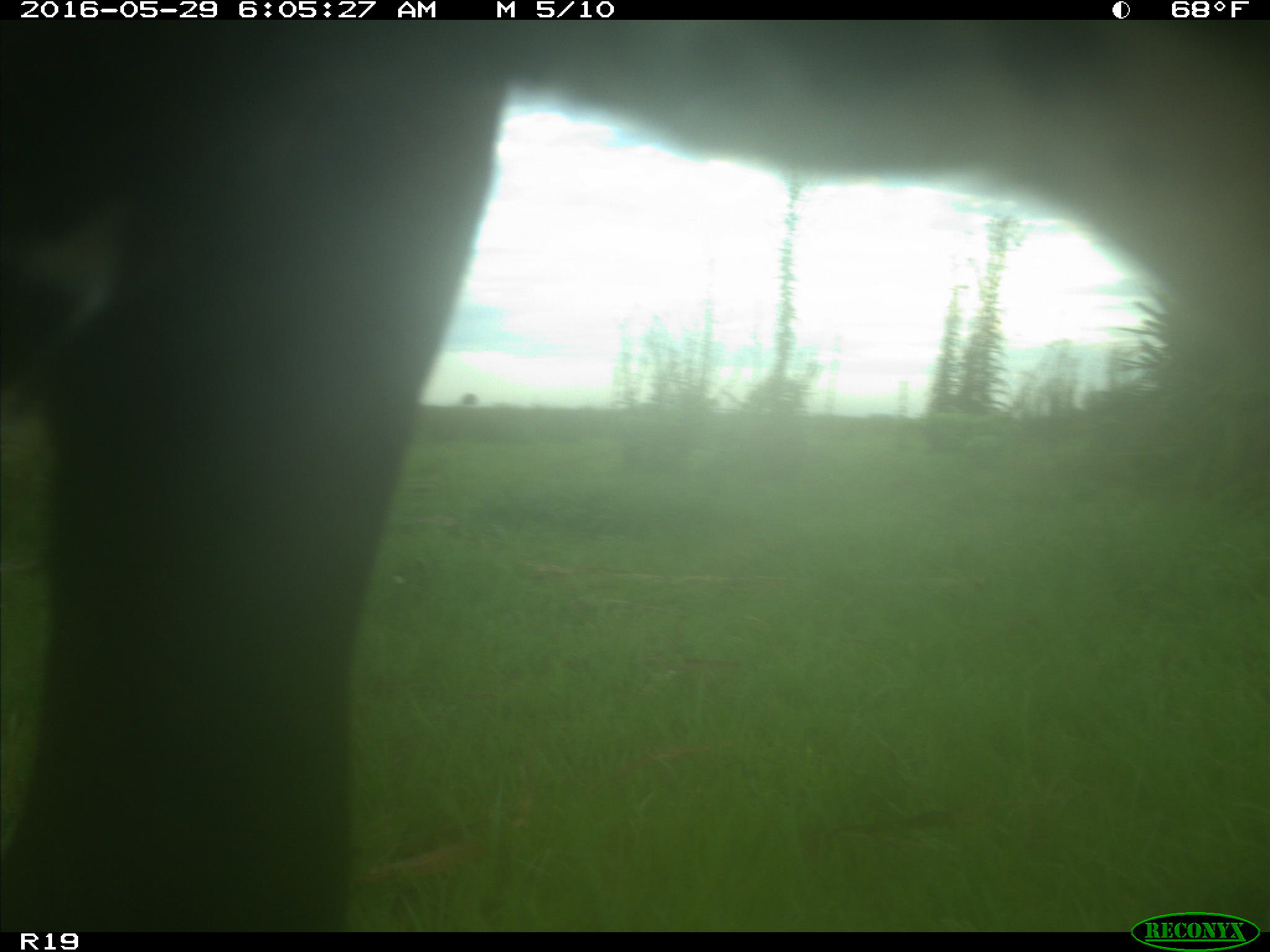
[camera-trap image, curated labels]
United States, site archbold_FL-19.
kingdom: Animalia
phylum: Chordata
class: Mammalia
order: Artiodactyla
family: Bovidae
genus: Bos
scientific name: Bos taurus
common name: domestic cow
Bos taurus (domestic cow).